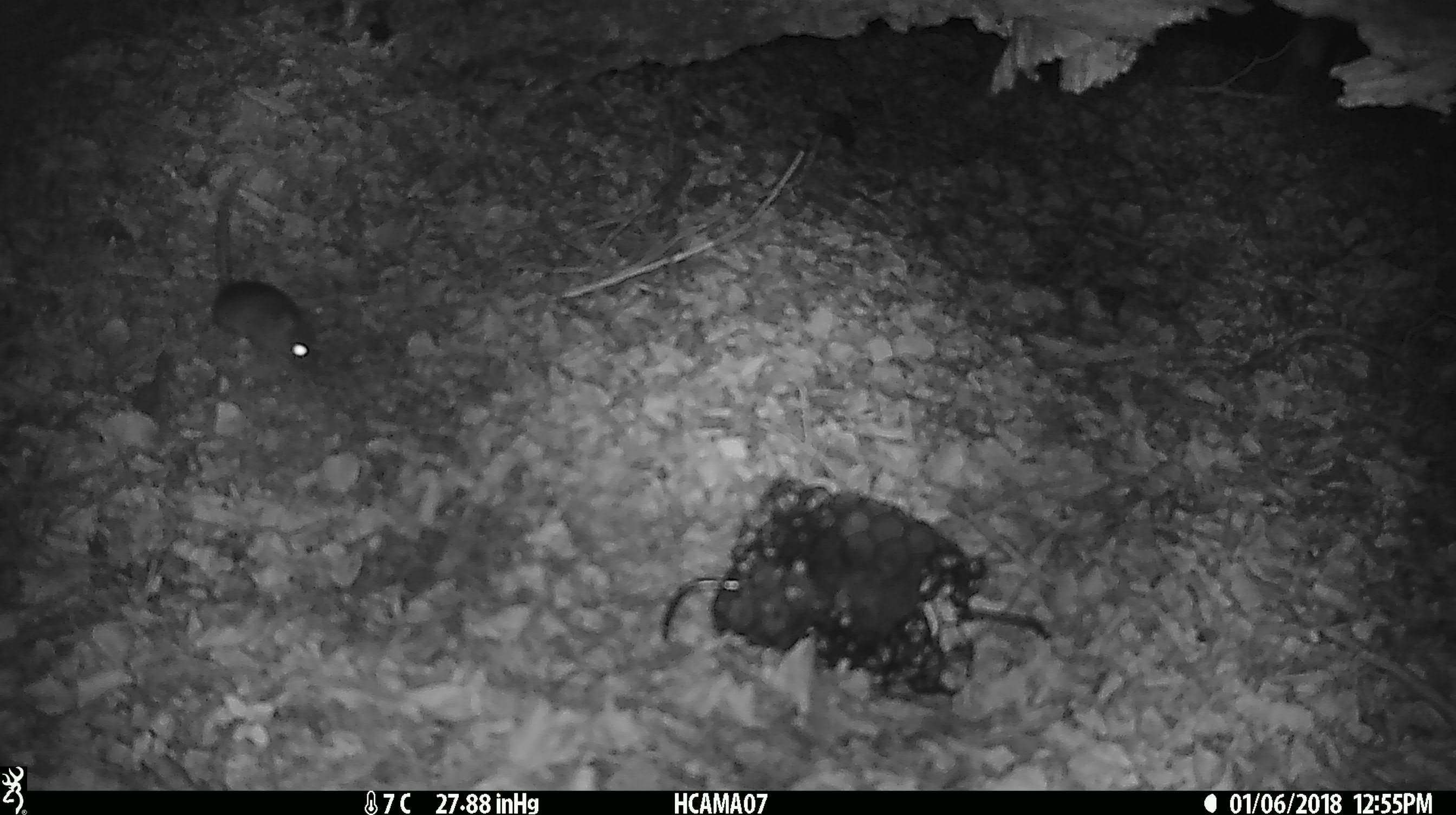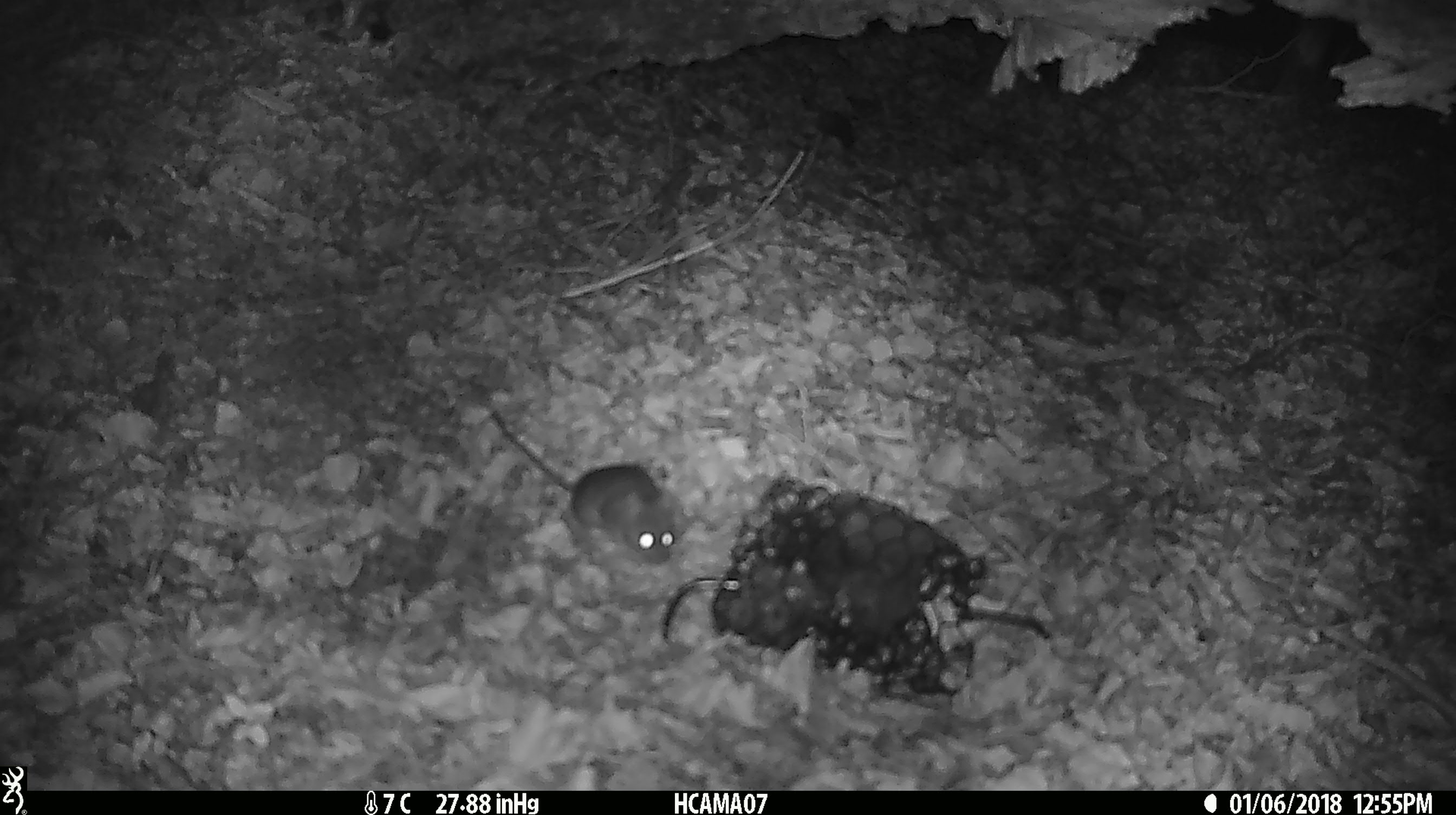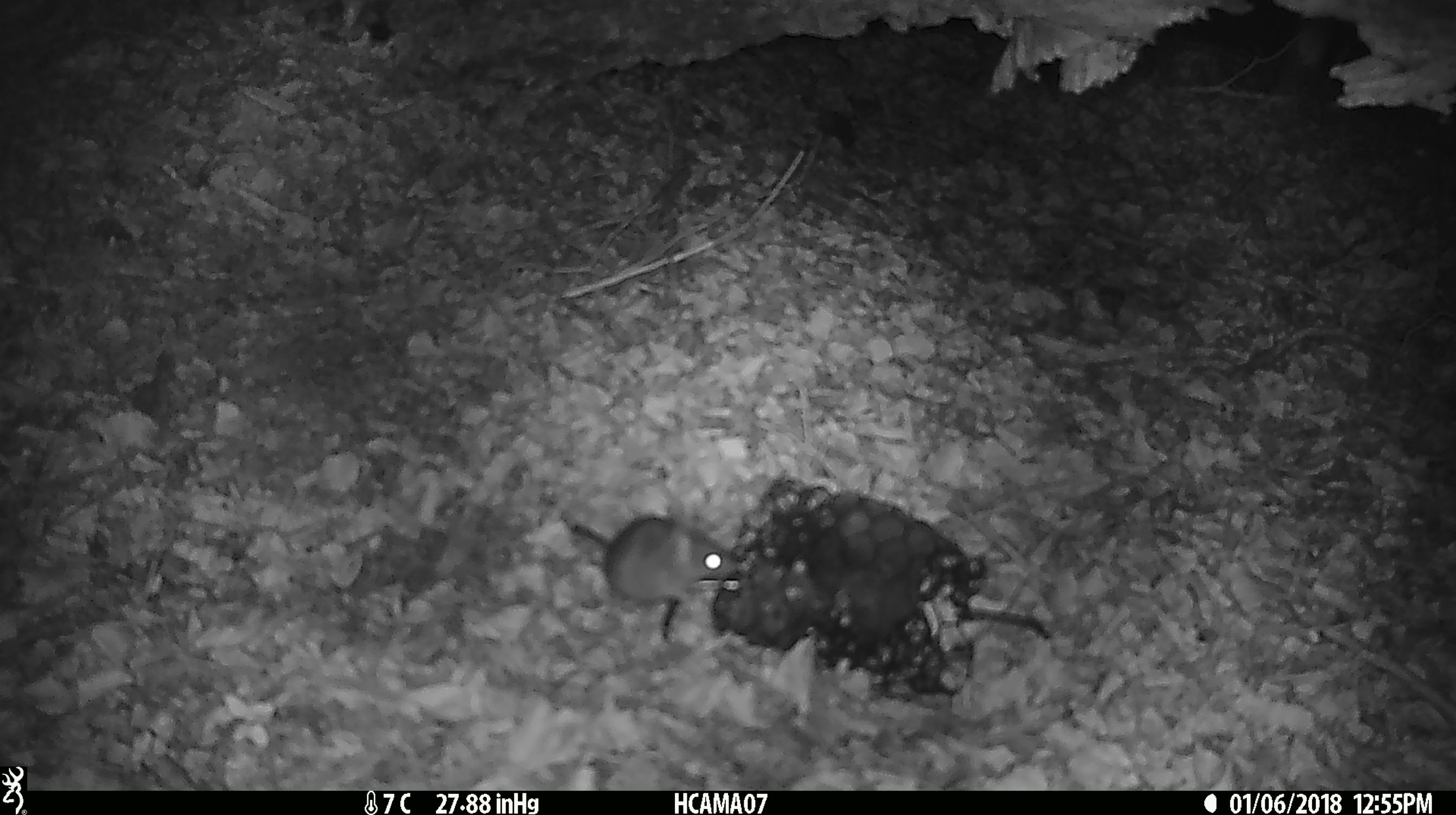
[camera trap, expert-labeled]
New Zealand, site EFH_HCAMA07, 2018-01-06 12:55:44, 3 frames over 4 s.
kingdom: Animalia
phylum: Chordata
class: Mammalia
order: Rodentia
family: Muridae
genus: Mus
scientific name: Mus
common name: mouse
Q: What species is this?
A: Mouse (Mus).